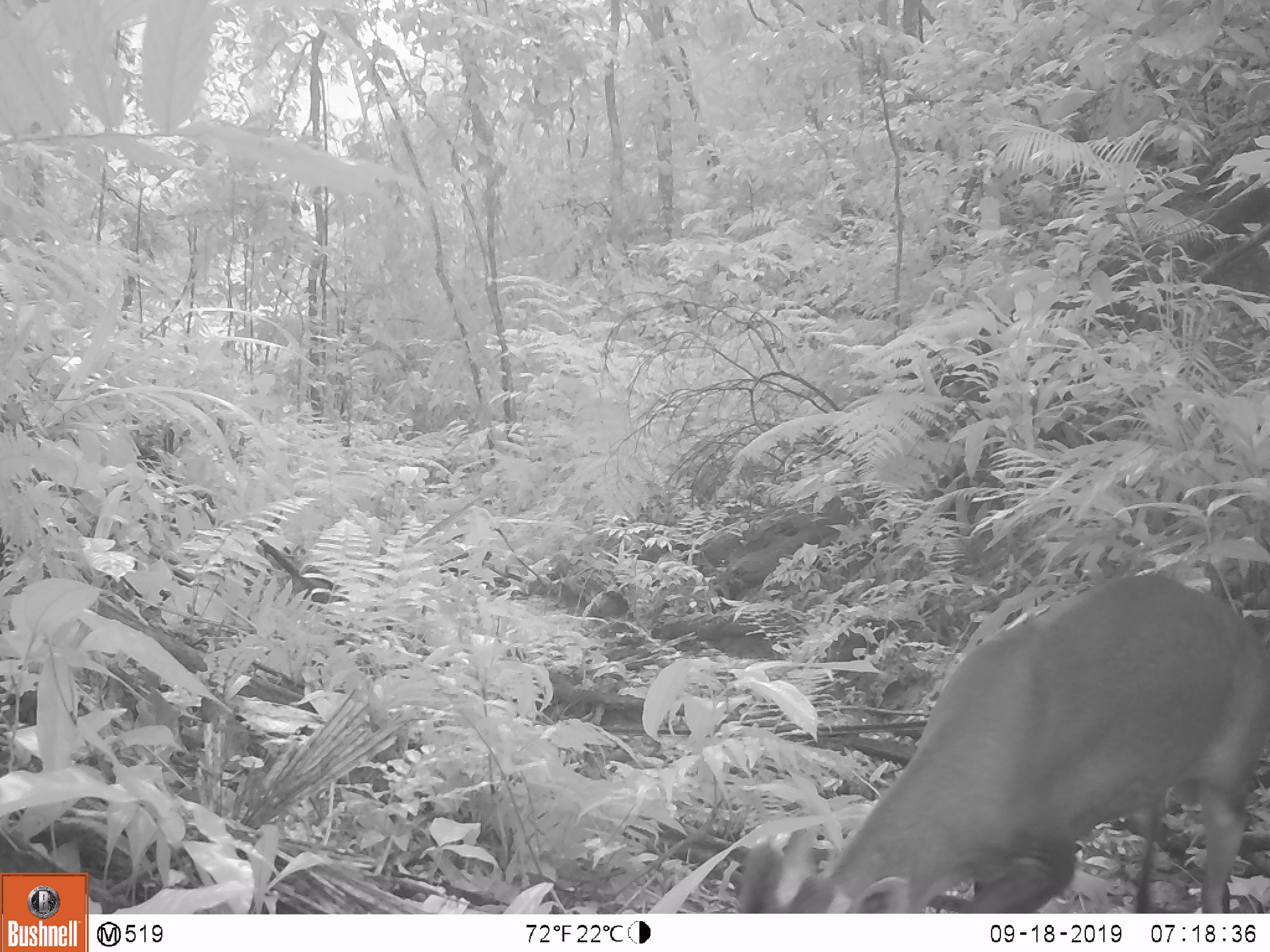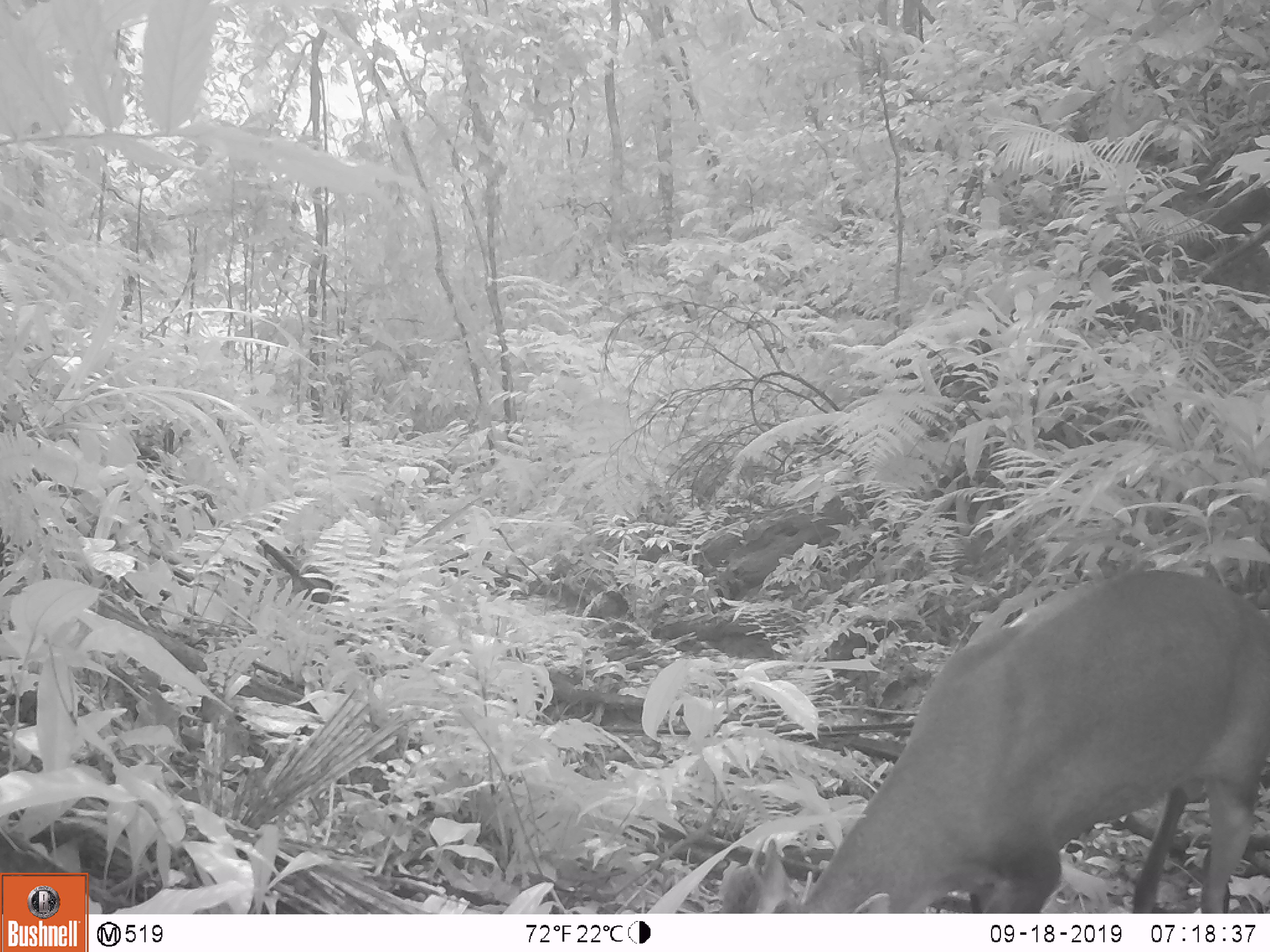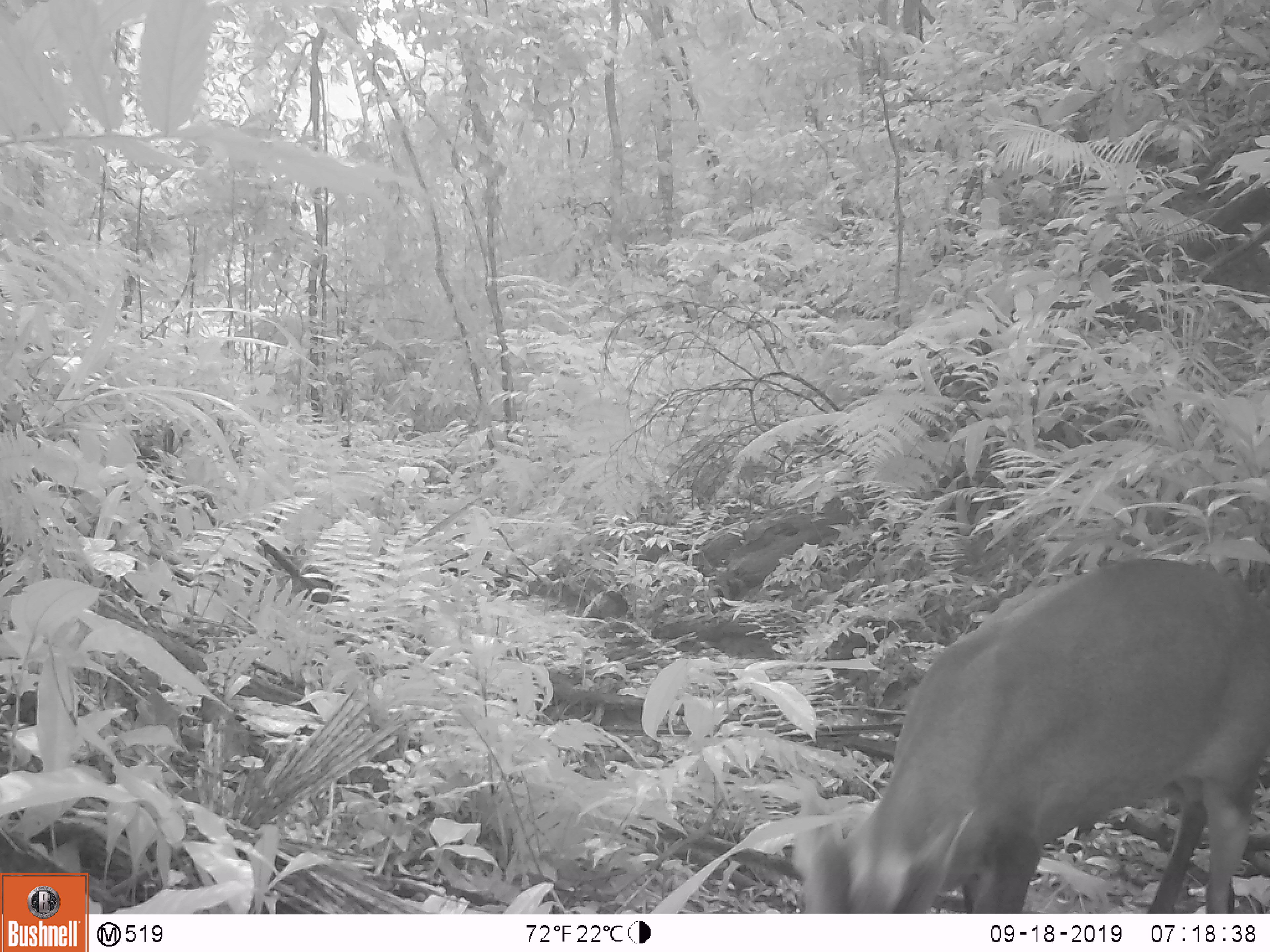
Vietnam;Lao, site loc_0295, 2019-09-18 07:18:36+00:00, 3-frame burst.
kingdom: Animalia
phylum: Chordata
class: Mammalia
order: Artiodactyla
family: Cervidae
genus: Muntiacus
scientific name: Muntiacus vuquangensis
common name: large-antlered muntjac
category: large antlered muntjac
Large antlered muntjac (large-antlered muntjac) (Muntiacus vuquangensis). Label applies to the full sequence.